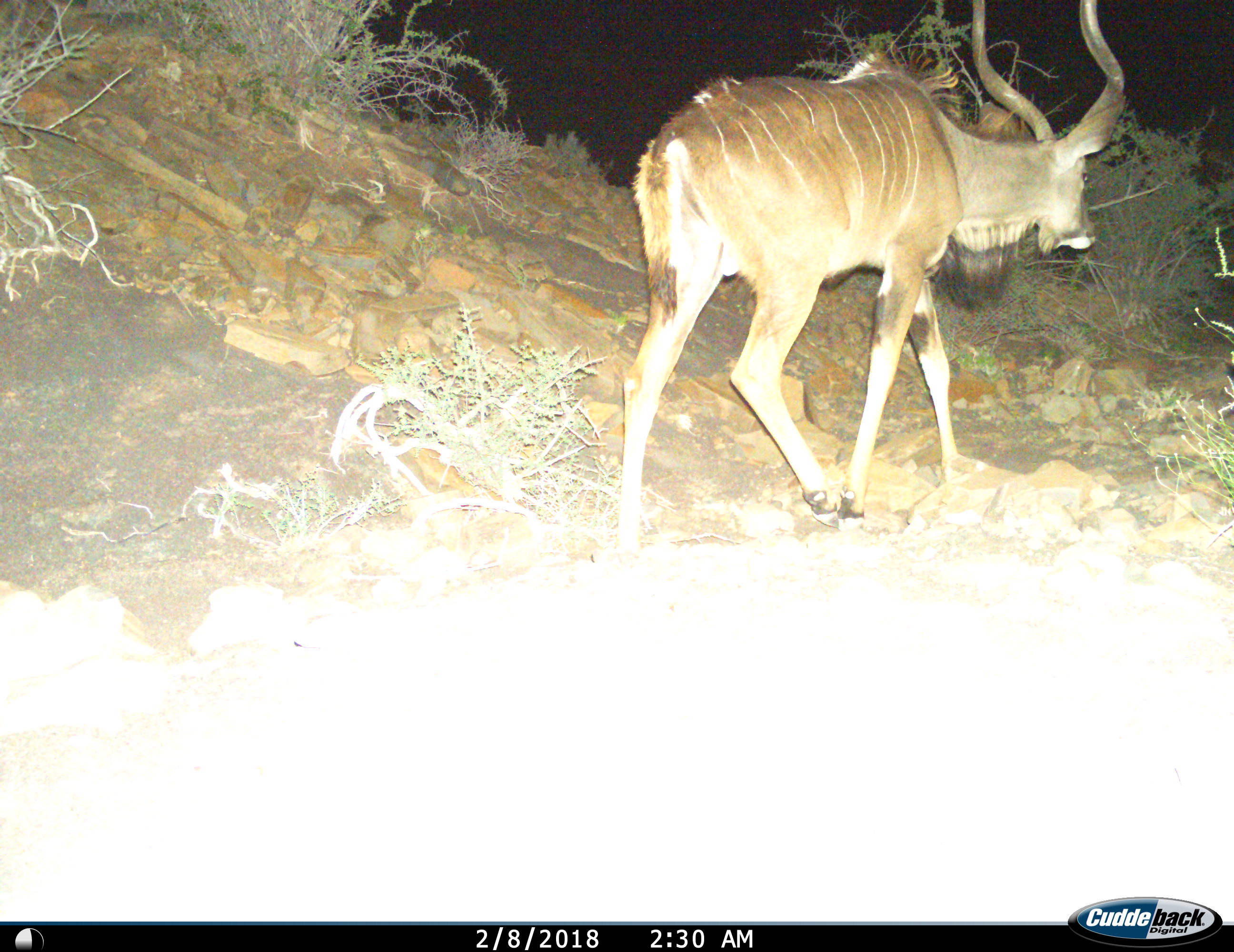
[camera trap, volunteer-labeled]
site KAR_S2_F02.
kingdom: Animalia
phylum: Chordata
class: Mammalia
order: Artiodactyla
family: Bovidae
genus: Tragelaphus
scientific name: Tragelaphus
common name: kudu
Kudu (Tragelaphus), count 1. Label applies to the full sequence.